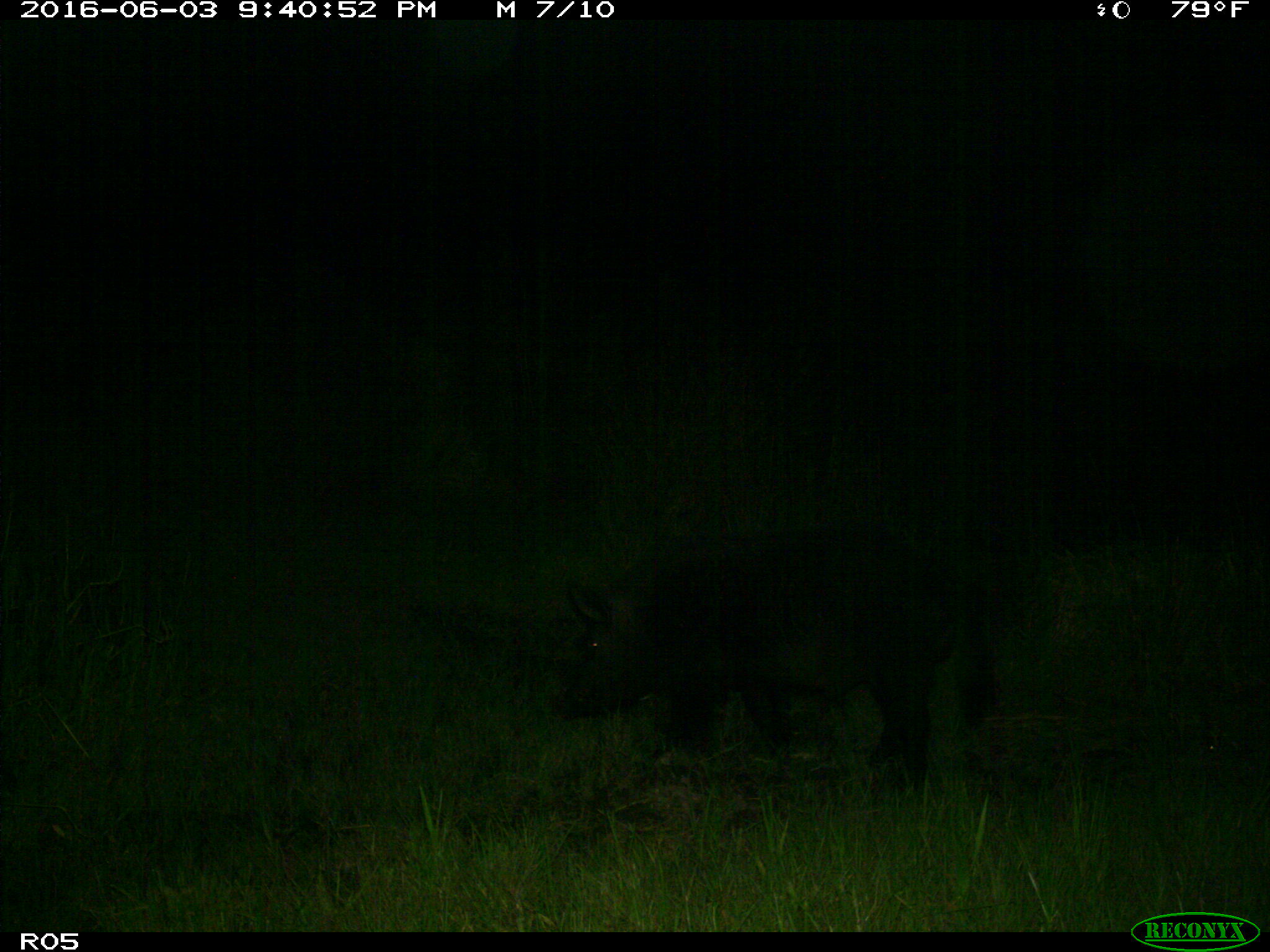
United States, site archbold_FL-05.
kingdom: Animalia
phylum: Chordata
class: Mammalia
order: Artiodactyla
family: Suidae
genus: Sus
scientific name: Sus scrofa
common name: wild boar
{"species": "Sus scrofa (wild boar)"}